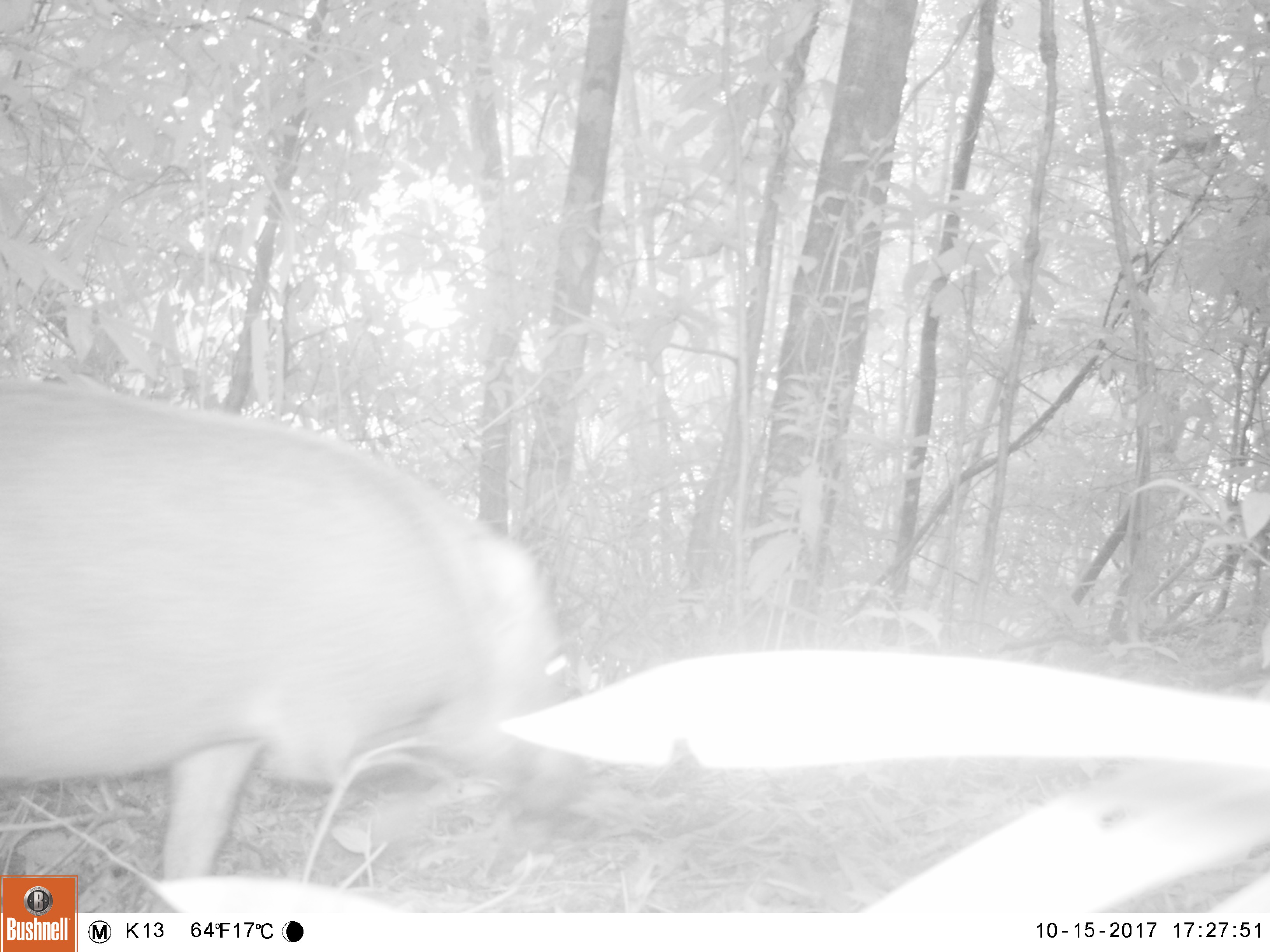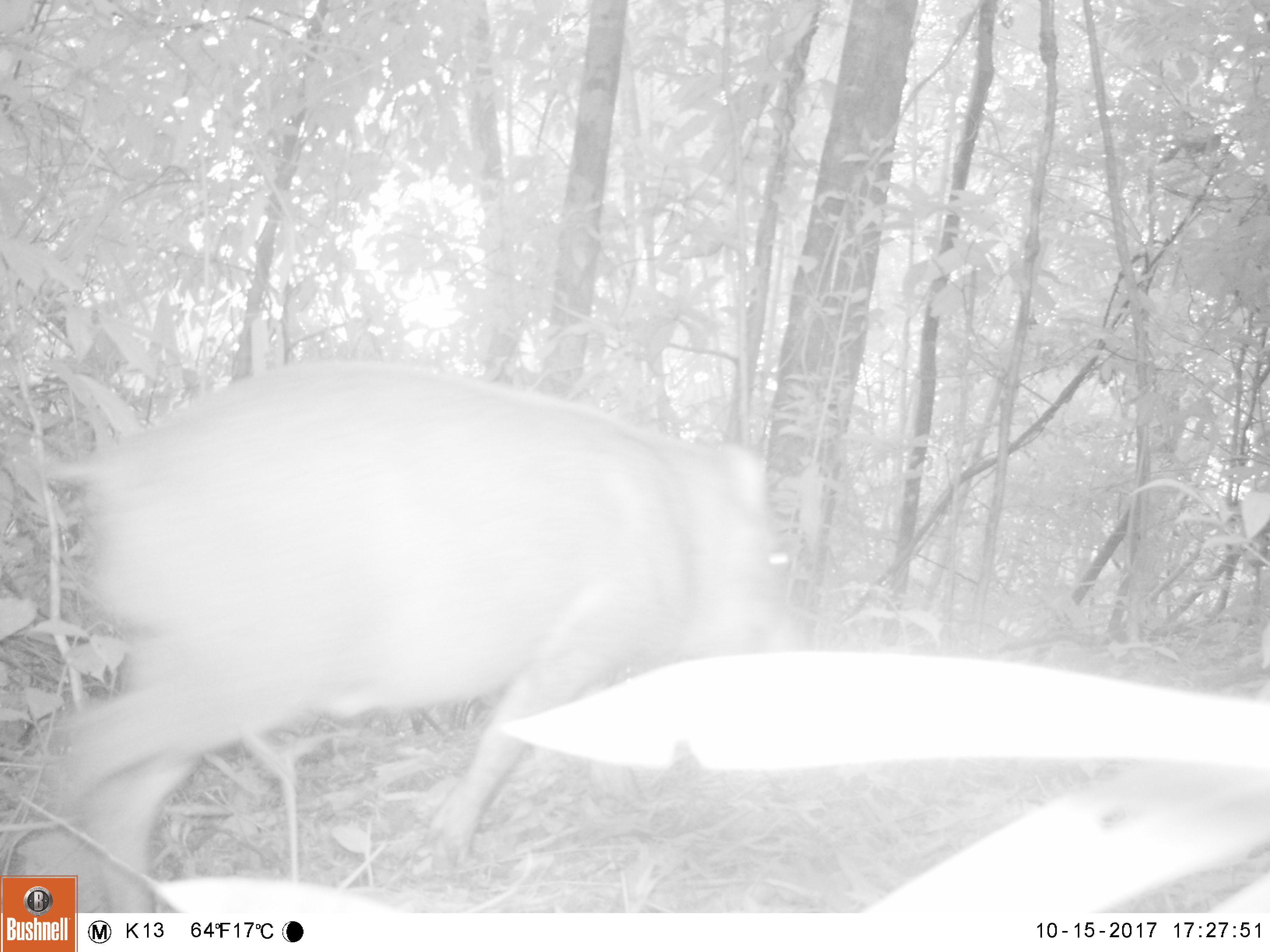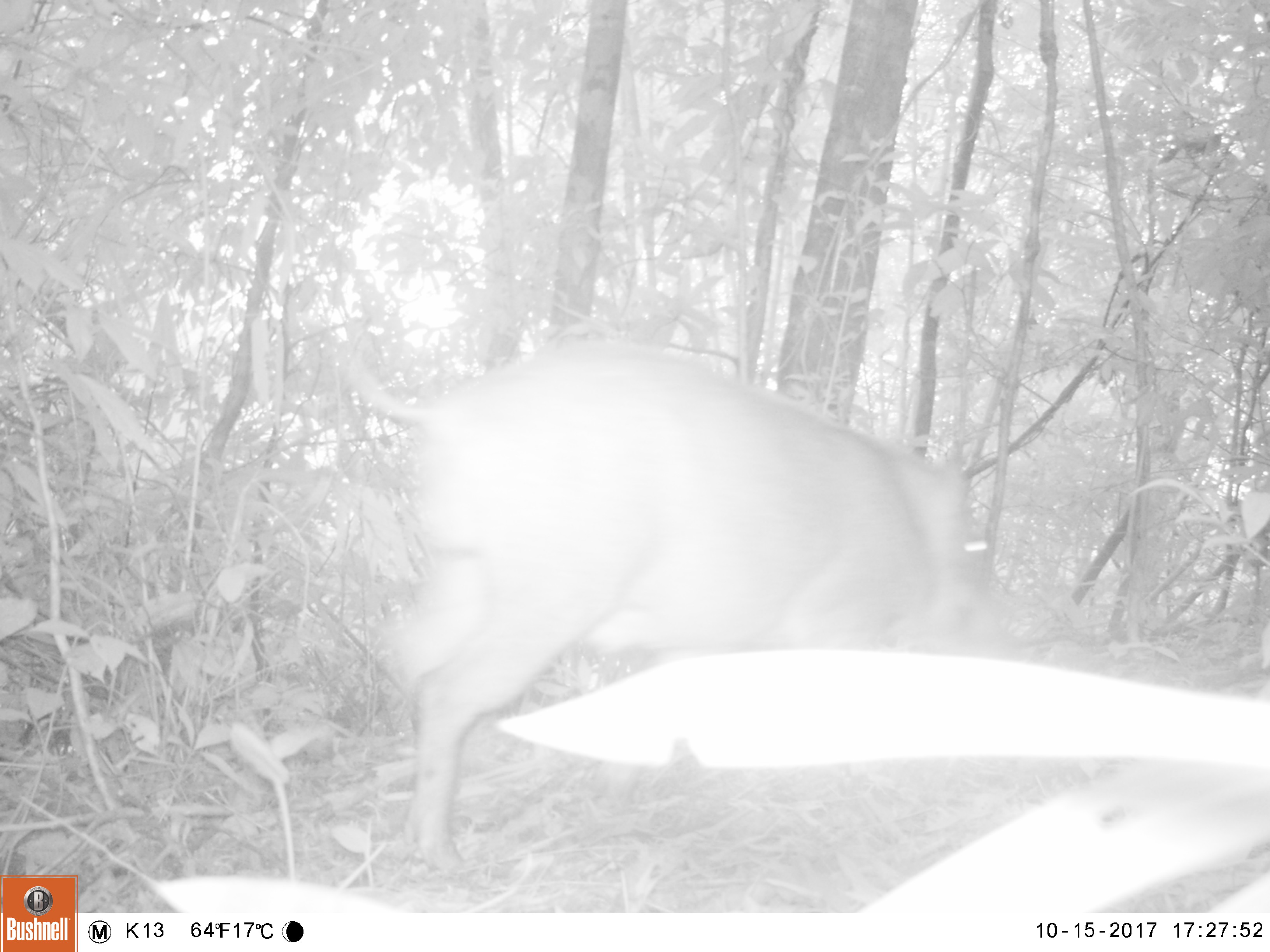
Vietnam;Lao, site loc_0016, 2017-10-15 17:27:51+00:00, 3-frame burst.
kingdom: Animalia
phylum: Chordata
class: Mammalia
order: Artiodactyla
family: Suidae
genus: Sus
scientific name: Sus scrofa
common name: eurasian wild pig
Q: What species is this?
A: Eurasian wild pig (Sus scrofa).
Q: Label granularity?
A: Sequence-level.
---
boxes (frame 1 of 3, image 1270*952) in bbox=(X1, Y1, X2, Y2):
eurasian wild pig: bbox=(0, 379, 591, 879)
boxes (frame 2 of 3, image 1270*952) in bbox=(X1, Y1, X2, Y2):
eurasian wild pig: bbox=(35, 353, 812, 912)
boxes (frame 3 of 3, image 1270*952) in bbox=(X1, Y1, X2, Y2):
eurasian wild pig: bbox=(339, 332, 1007, 872)